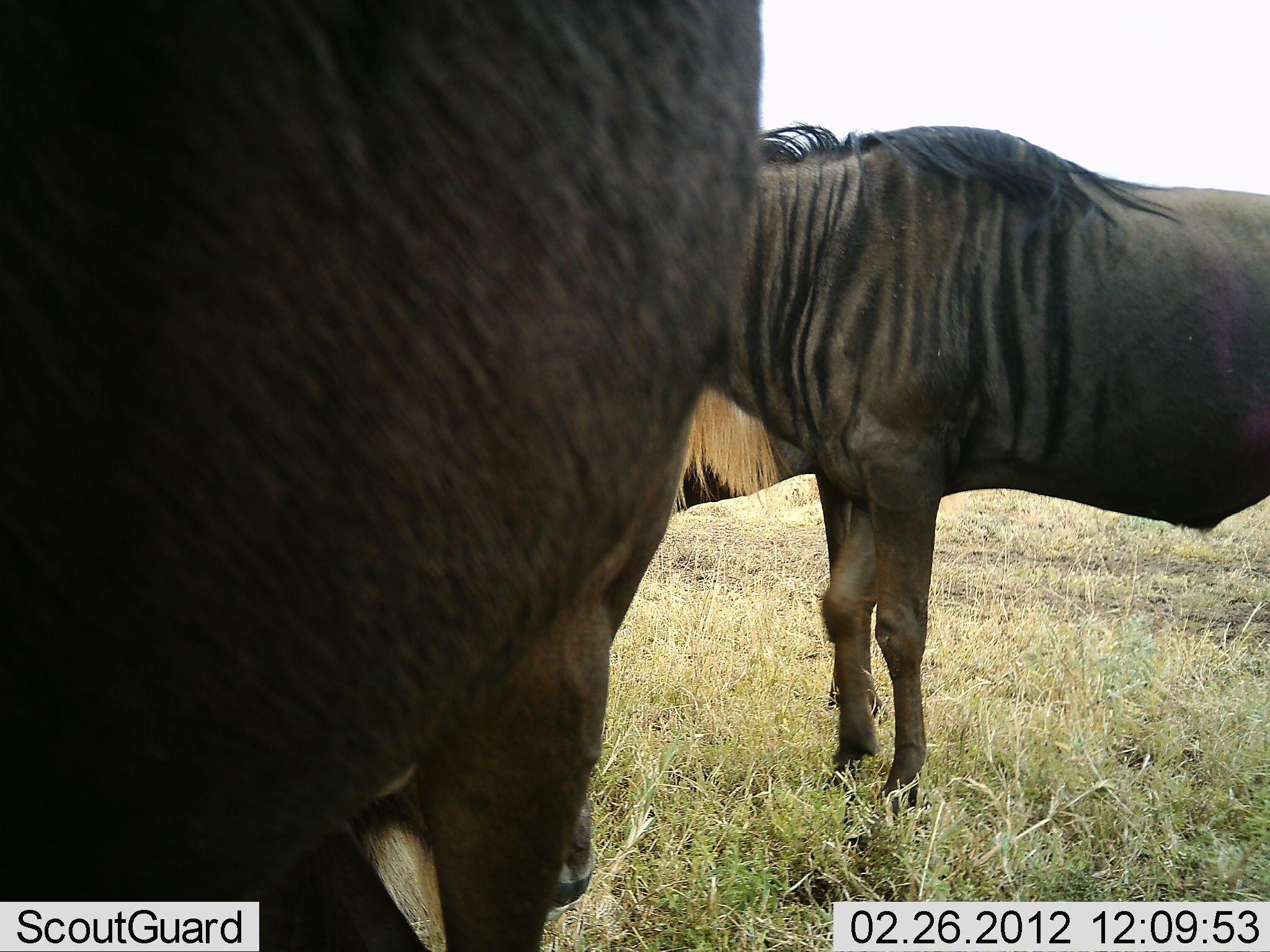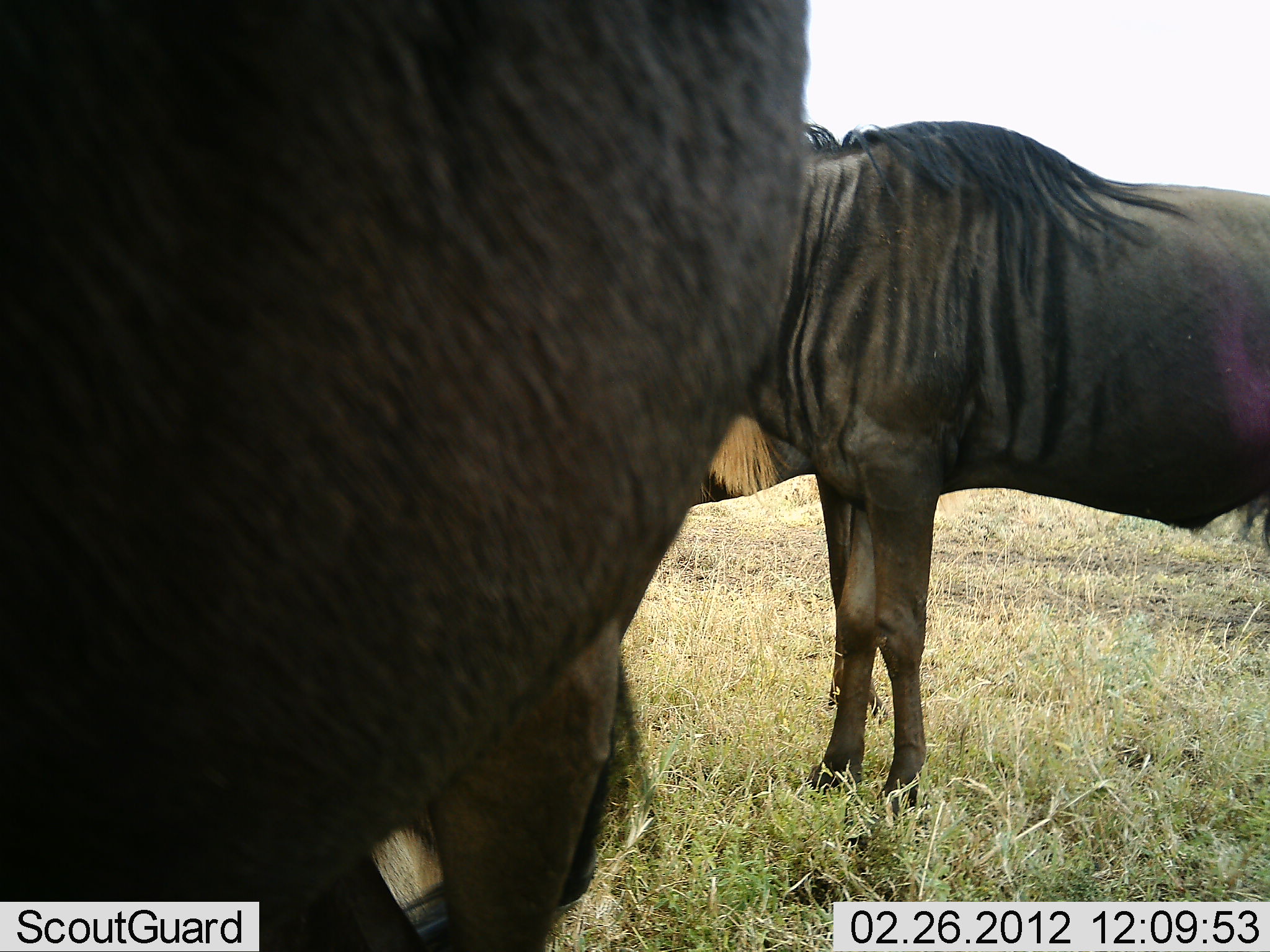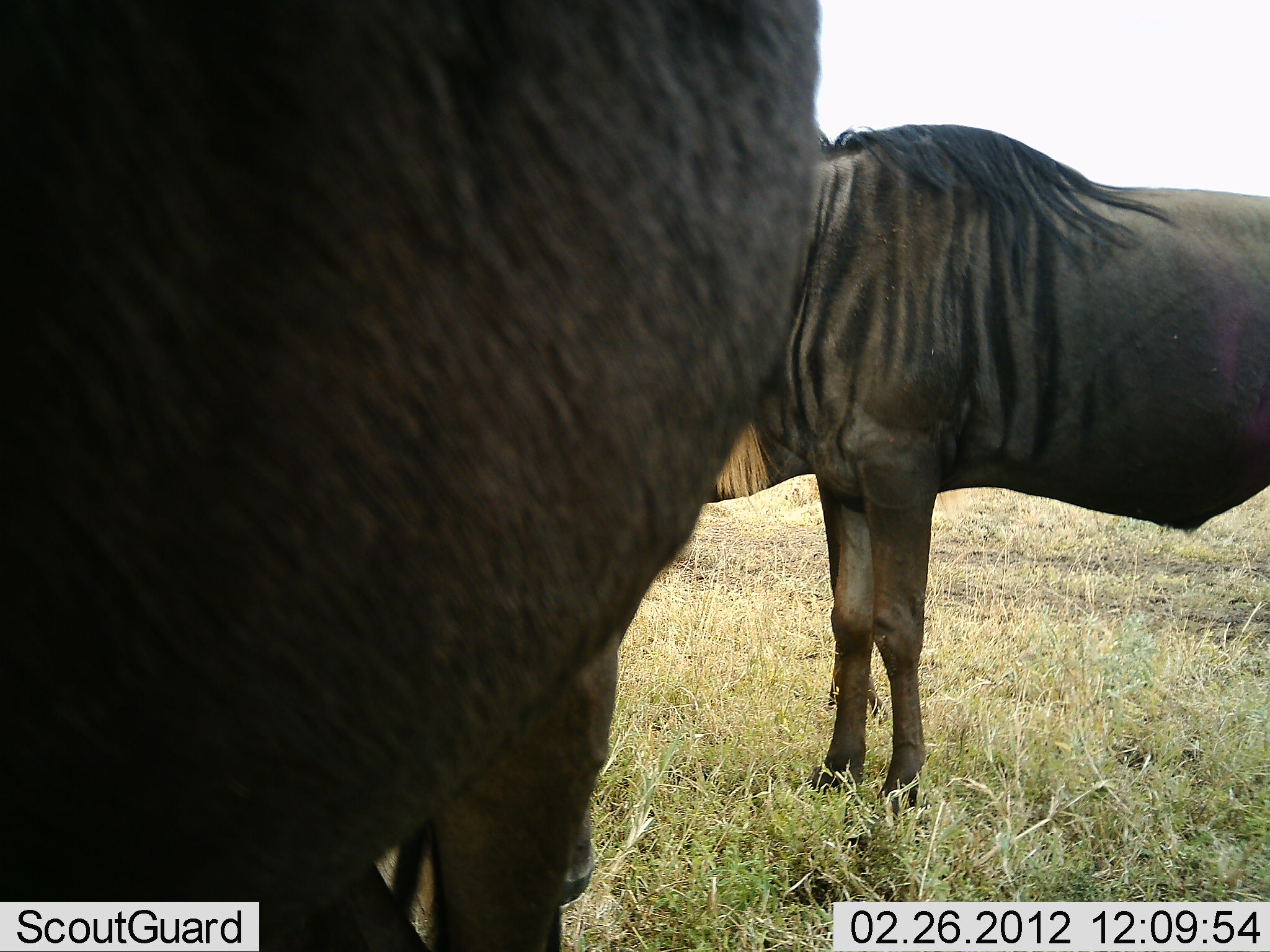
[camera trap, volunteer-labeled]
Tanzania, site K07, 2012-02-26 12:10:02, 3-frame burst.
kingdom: Animalia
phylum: Chordata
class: Mammalia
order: Artiodactyla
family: Bovidae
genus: Connochaetes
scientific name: Connochaetes taurinus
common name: blue wildebeest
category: wildebeest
Wildebeest (blue wildebeest) (Connochaetes taurinus), count 2. Behavior (volunteer vote fractions): standing 100%, resting 0%, moving 7%, interacting 0%. Young present (vote fraction): 0%. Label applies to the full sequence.